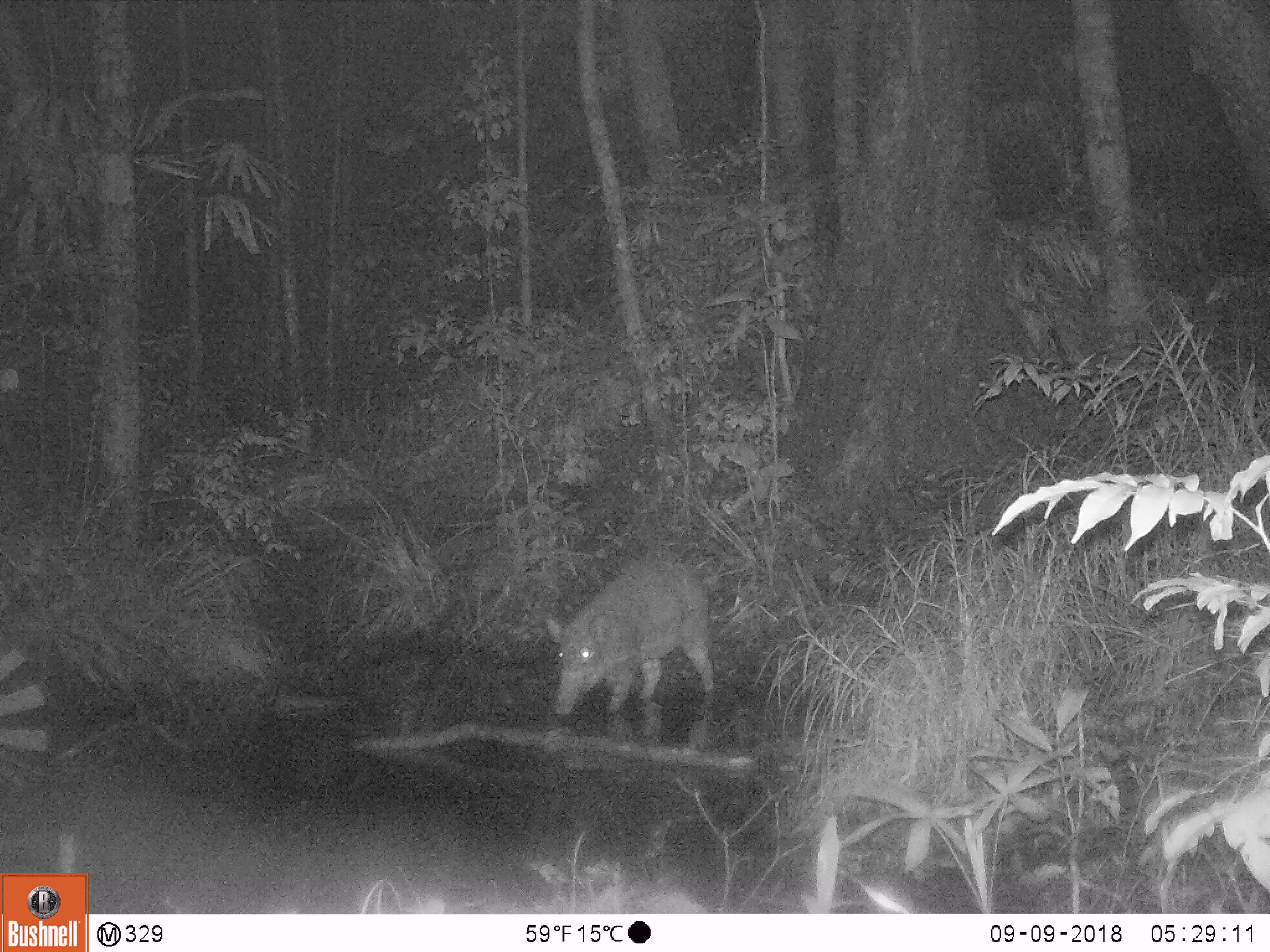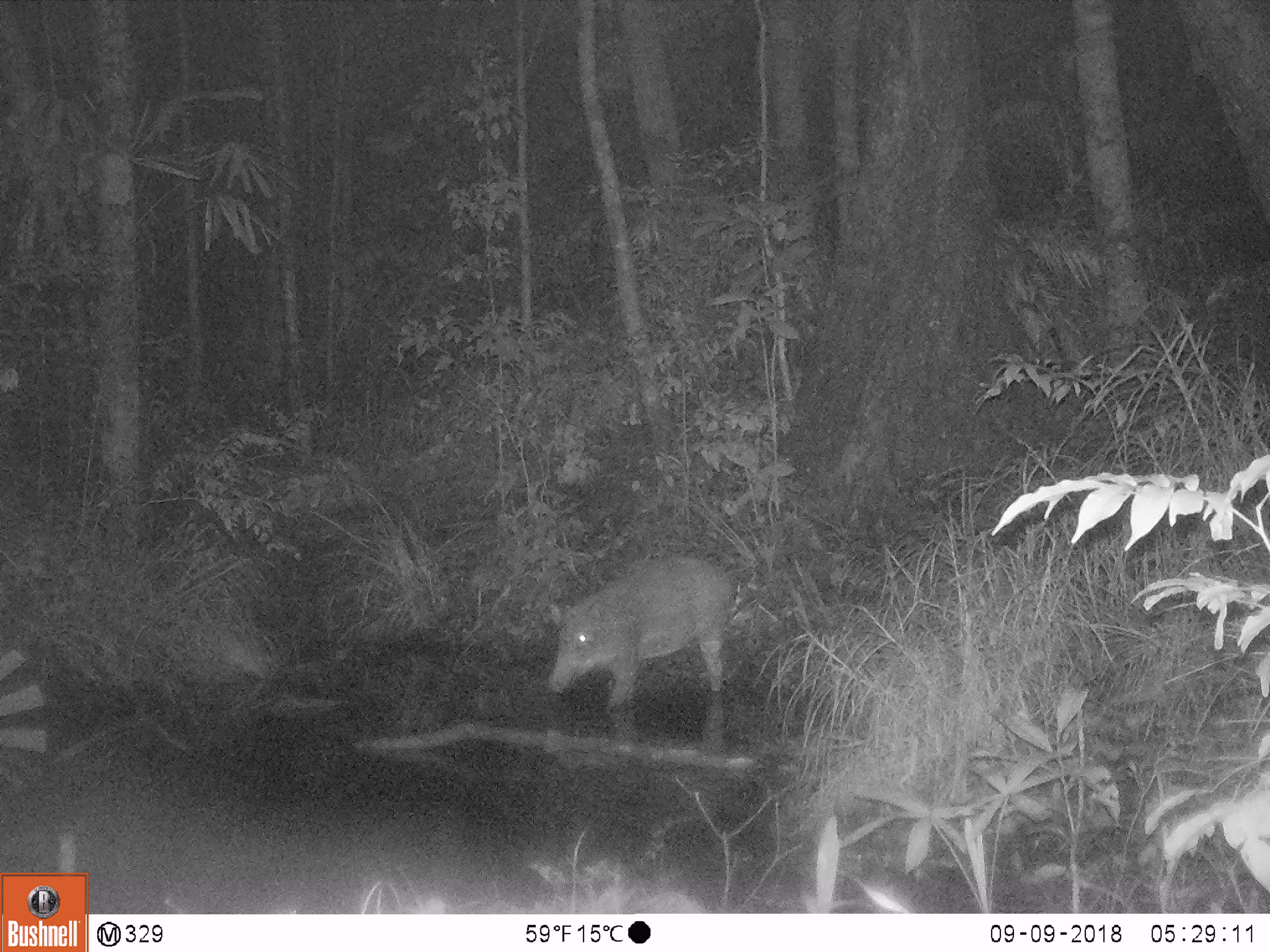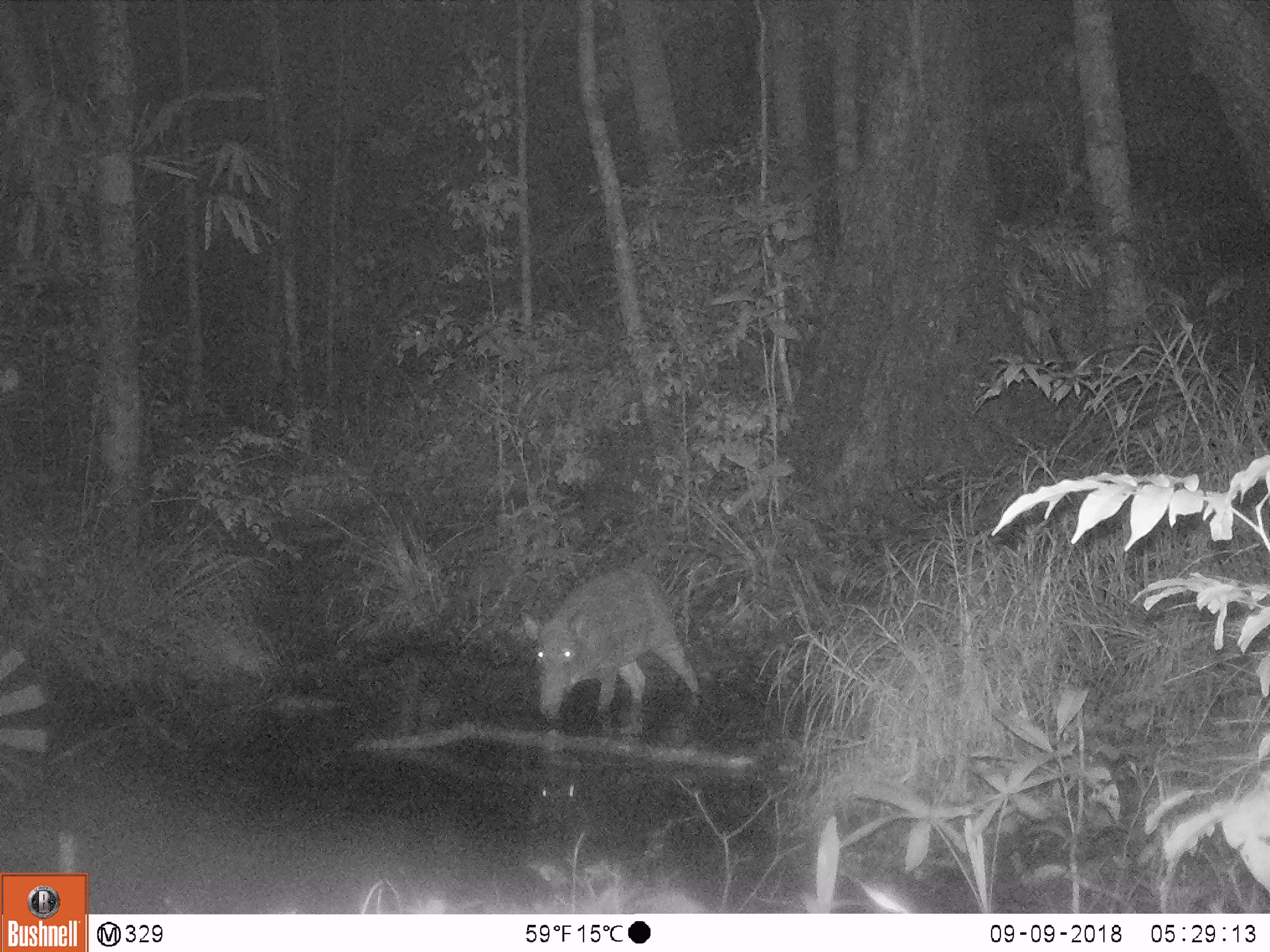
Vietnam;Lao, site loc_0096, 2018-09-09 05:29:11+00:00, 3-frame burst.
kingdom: Animalia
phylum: Chordata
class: Mammalia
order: Artiodactyla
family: Suidae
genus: Sus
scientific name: Sus scrofa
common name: eurasian wild pig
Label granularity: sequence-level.